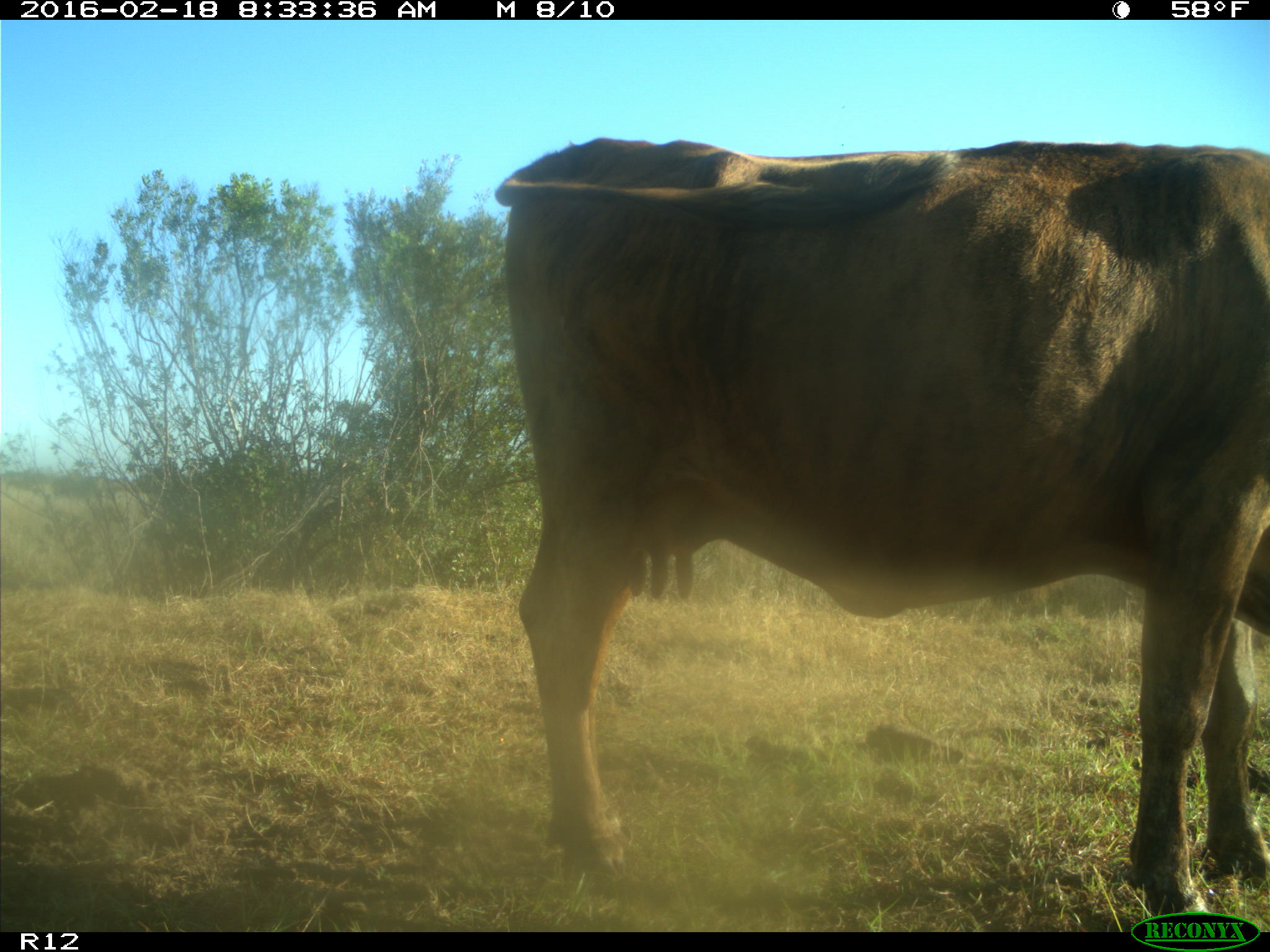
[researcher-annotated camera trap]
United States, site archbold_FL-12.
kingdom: Animalia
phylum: Chordata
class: Mammalia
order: Artiodactyla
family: Bovidae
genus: Bos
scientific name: Bos taurus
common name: domestic cow